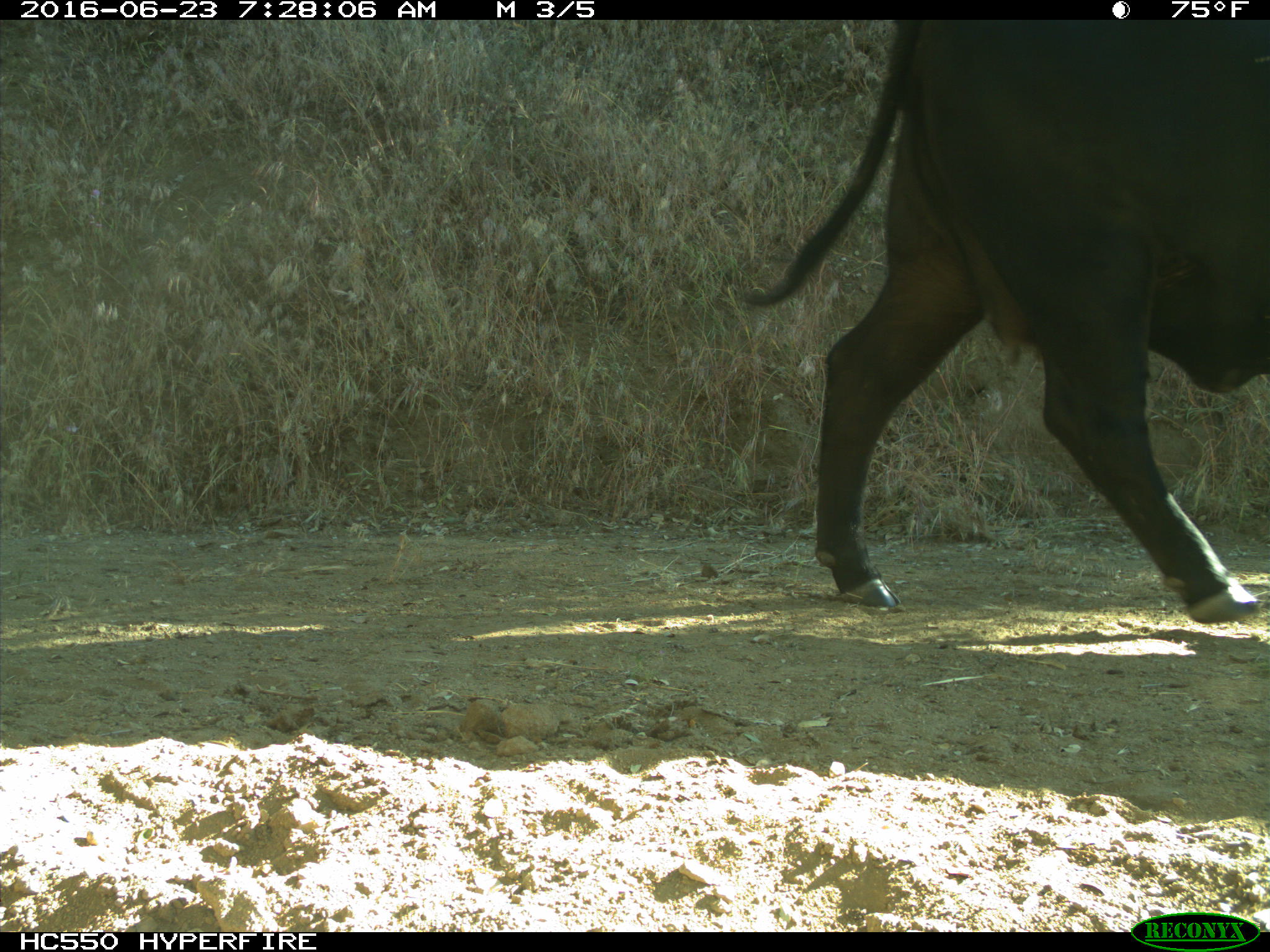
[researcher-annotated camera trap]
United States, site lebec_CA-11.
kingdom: Animalia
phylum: Chordata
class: Mammalia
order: Artiodactyla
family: Bovidae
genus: Bos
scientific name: Bos taurus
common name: domestic cow